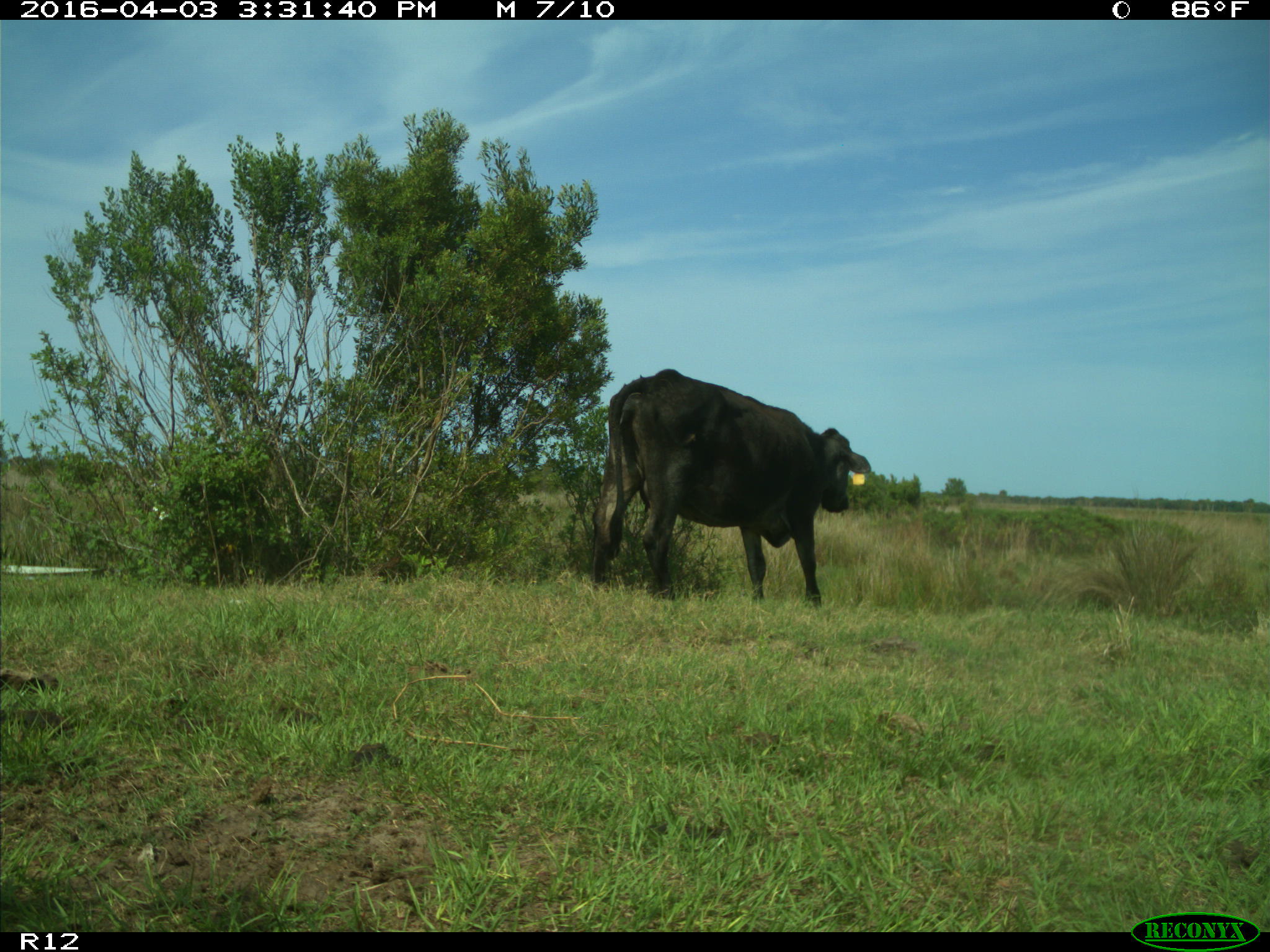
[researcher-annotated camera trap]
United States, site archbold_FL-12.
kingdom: Animalia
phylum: Chordata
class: Mammalia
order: Artiodactyla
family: Bovidae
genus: Bos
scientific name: Bos taurus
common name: domestic cow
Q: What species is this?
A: Bos taurus (domestic cow).